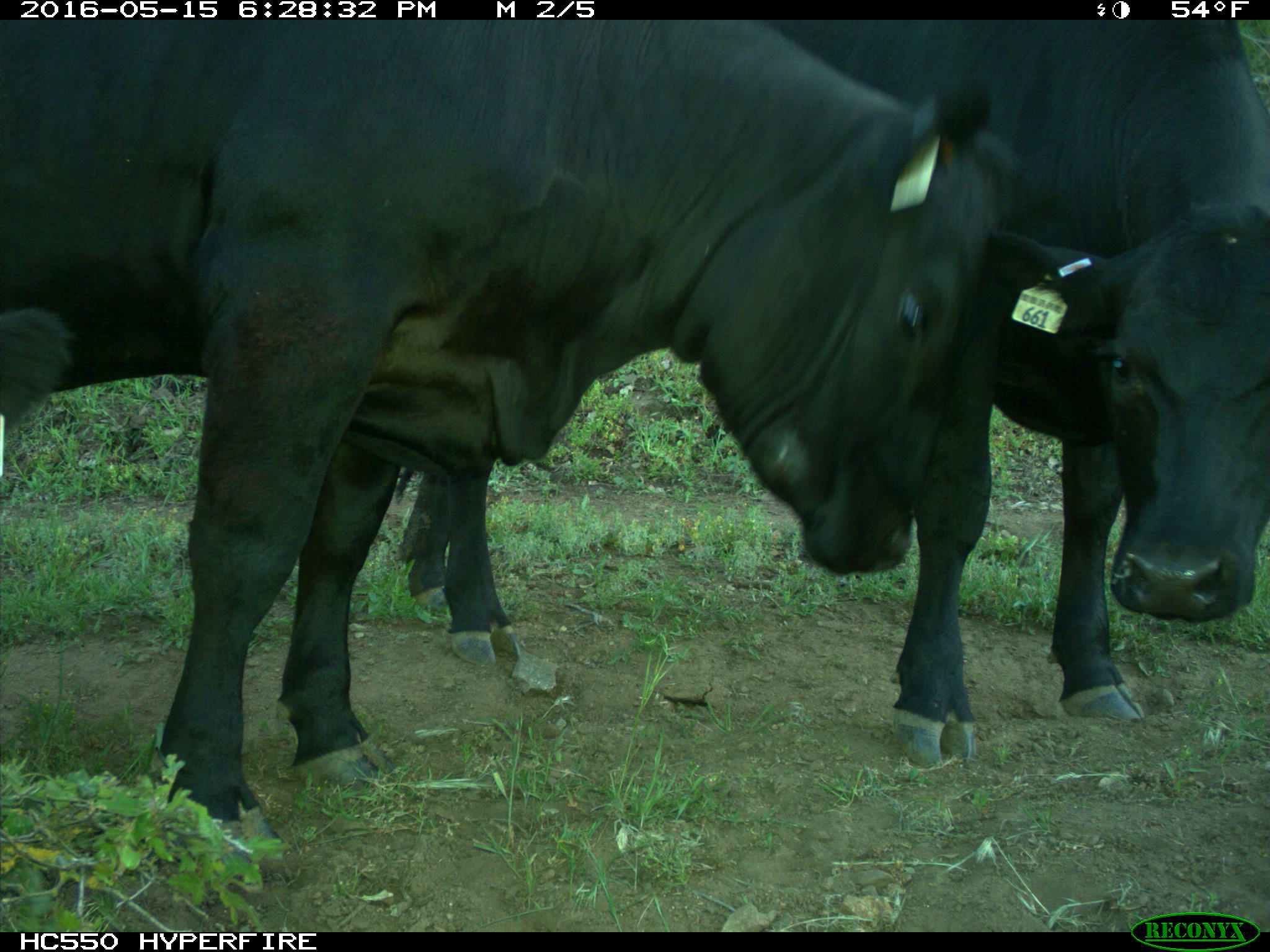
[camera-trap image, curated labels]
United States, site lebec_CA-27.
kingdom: Animalia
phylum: Chordata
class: Mammalia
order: Artiodactyla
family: Bovidae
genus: Bos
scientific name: Bos taurus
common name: domestic cow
Bos taurus (domestic cow).